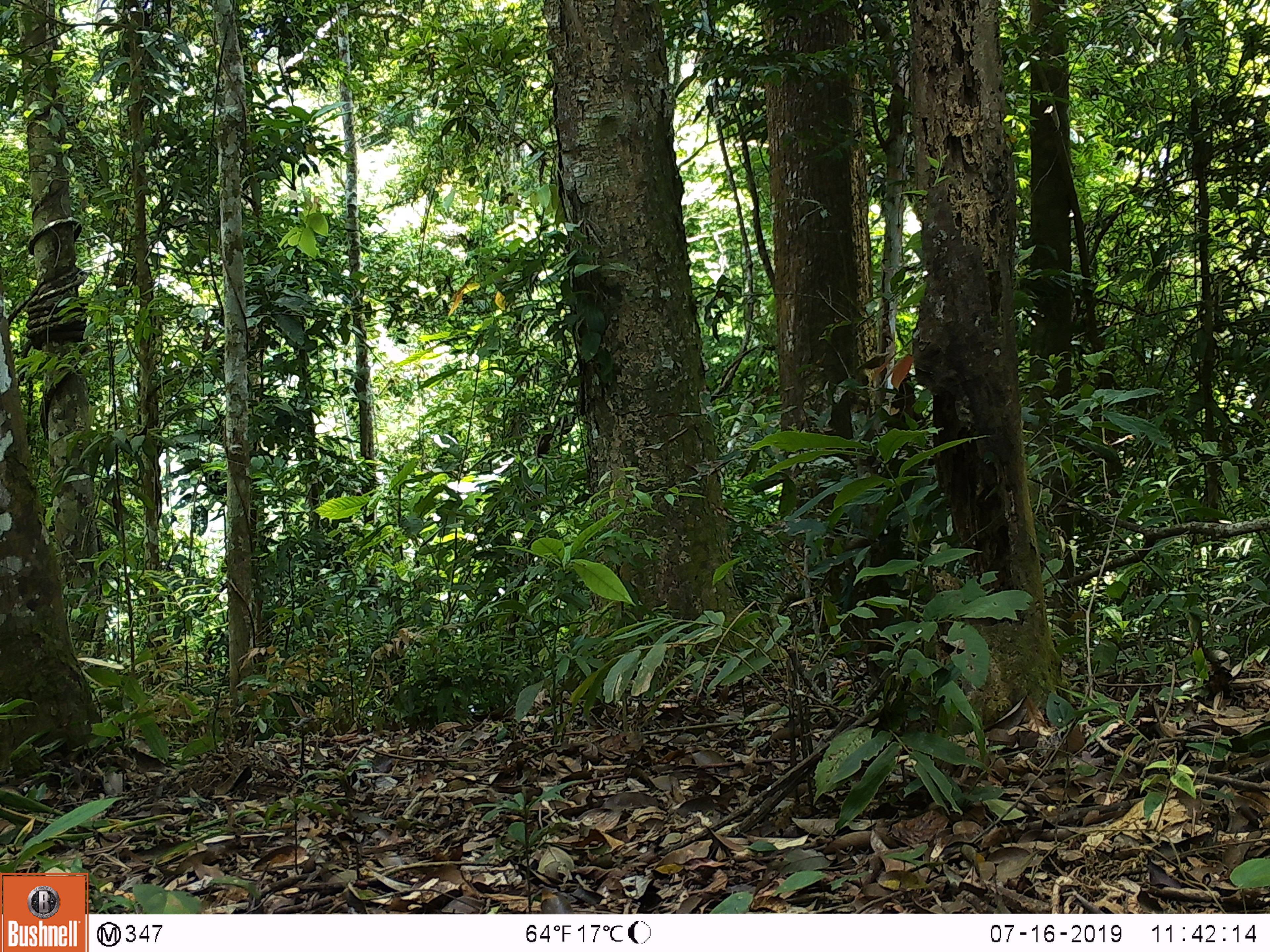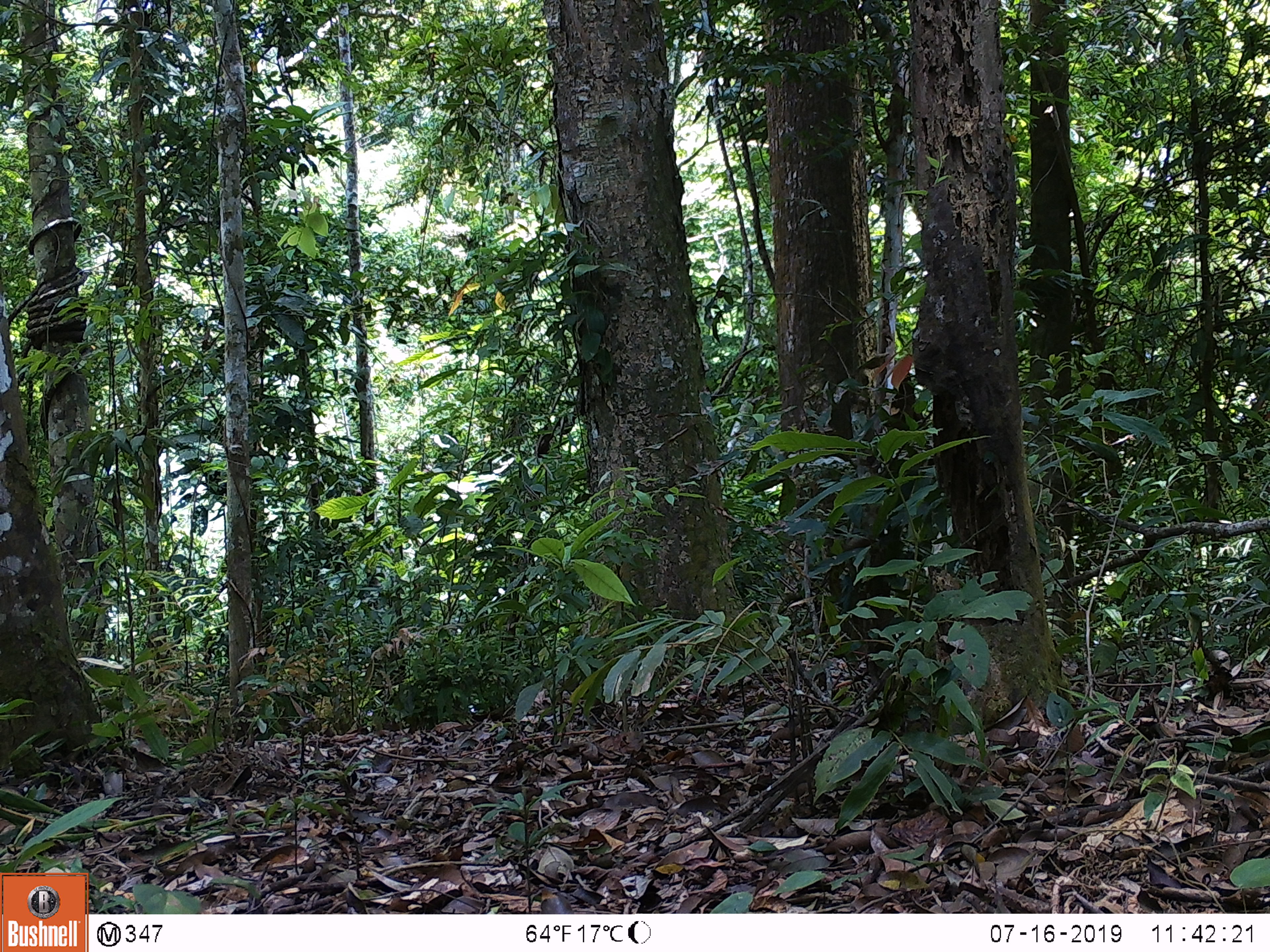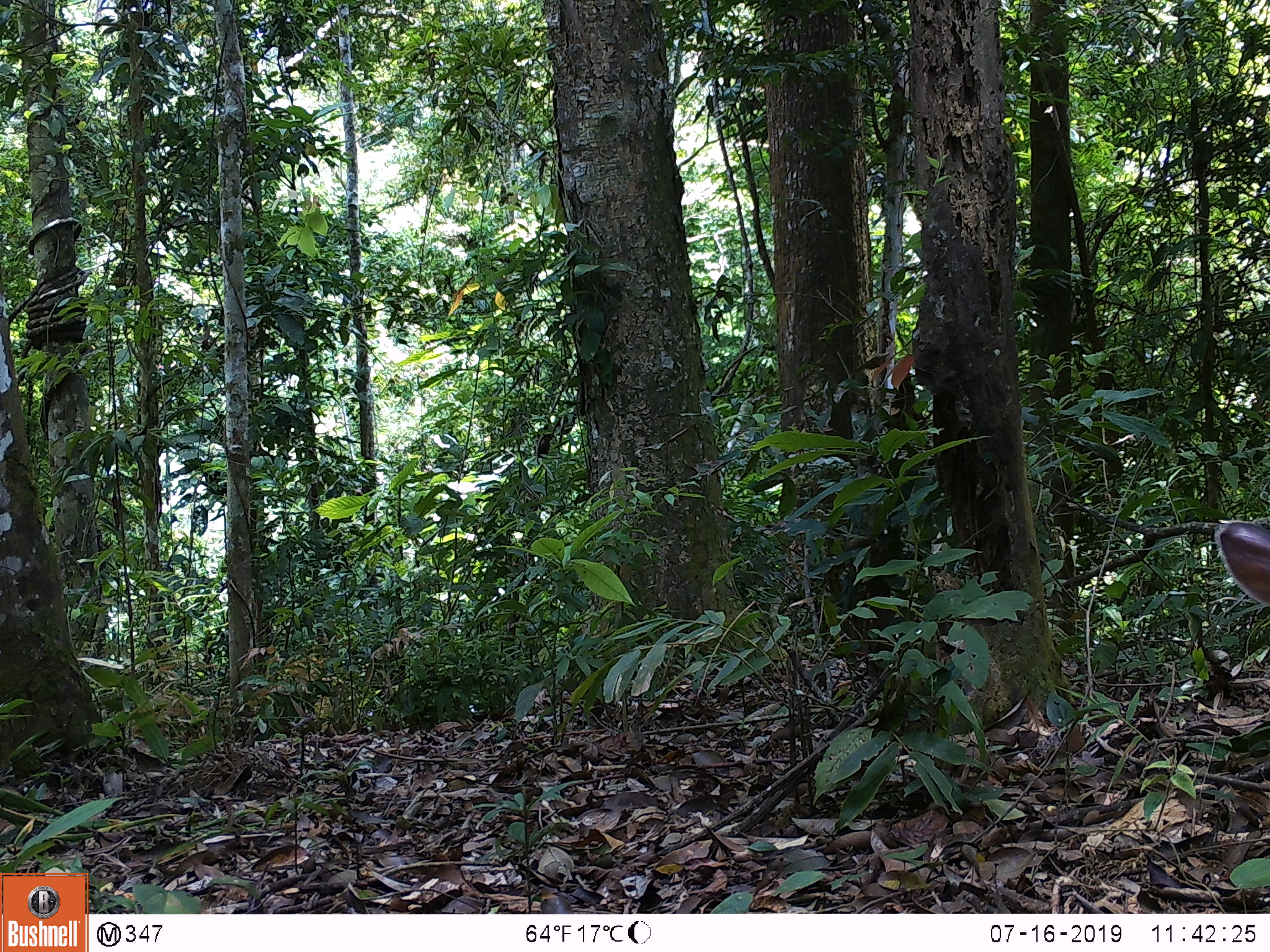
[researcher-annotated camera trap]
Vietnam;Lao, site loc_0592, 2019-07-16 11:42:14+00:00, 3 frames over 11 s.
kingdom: Animalia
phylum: Chordata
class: Mammalia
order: Artiodactyla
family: Cervidae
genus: Muntiacus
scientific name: Muntiacus muntjak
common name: red muntjac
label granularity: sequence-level